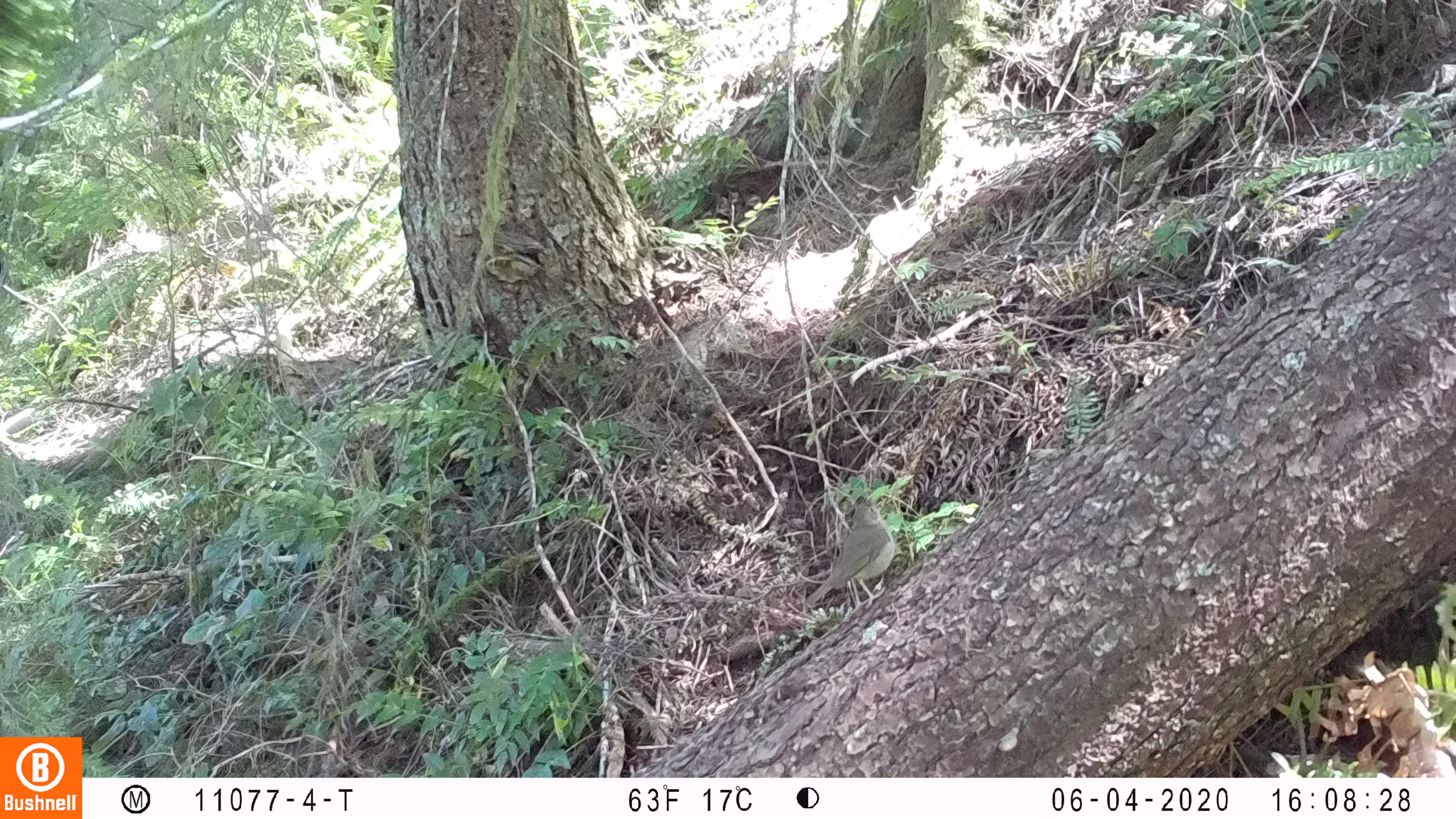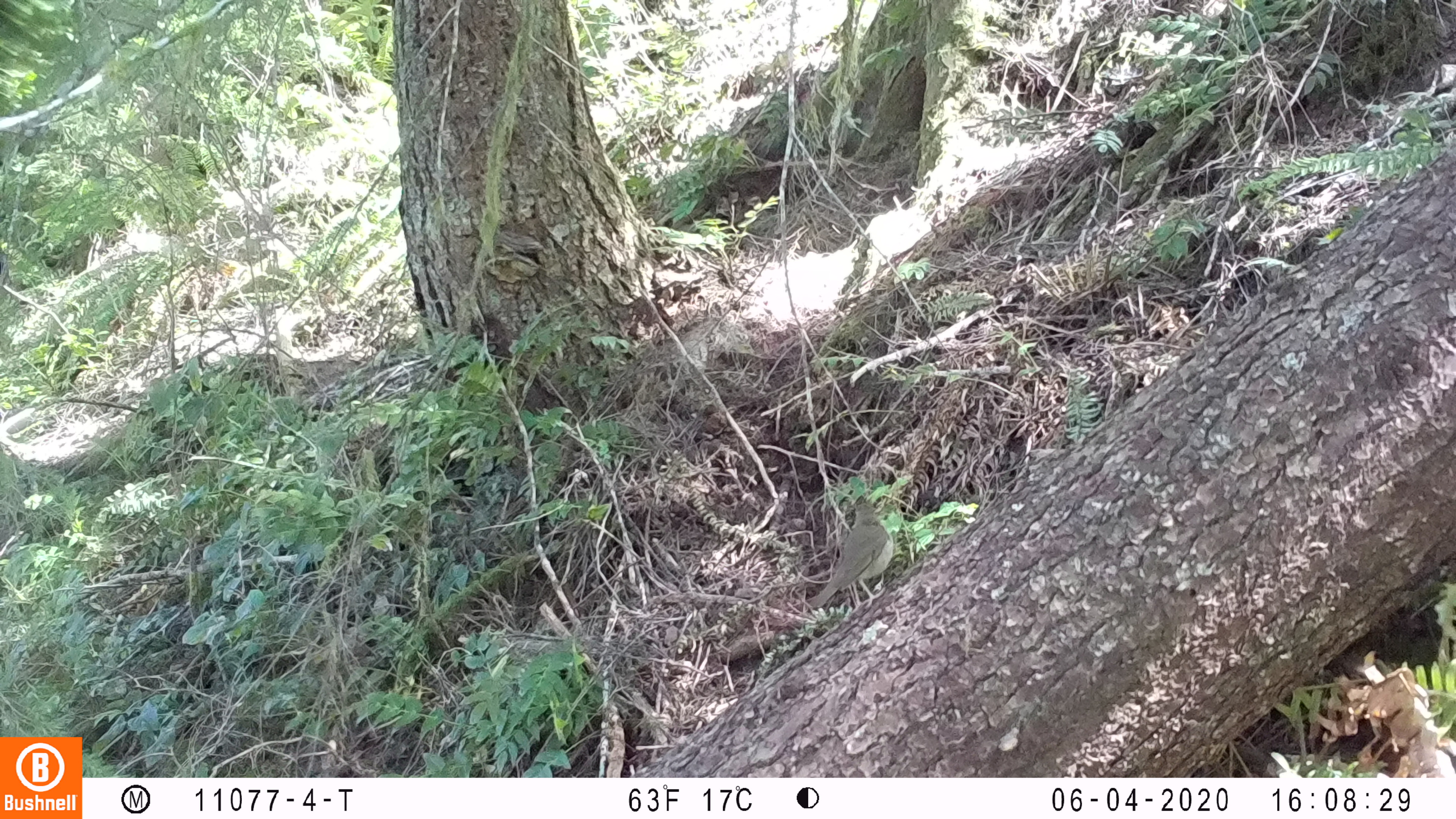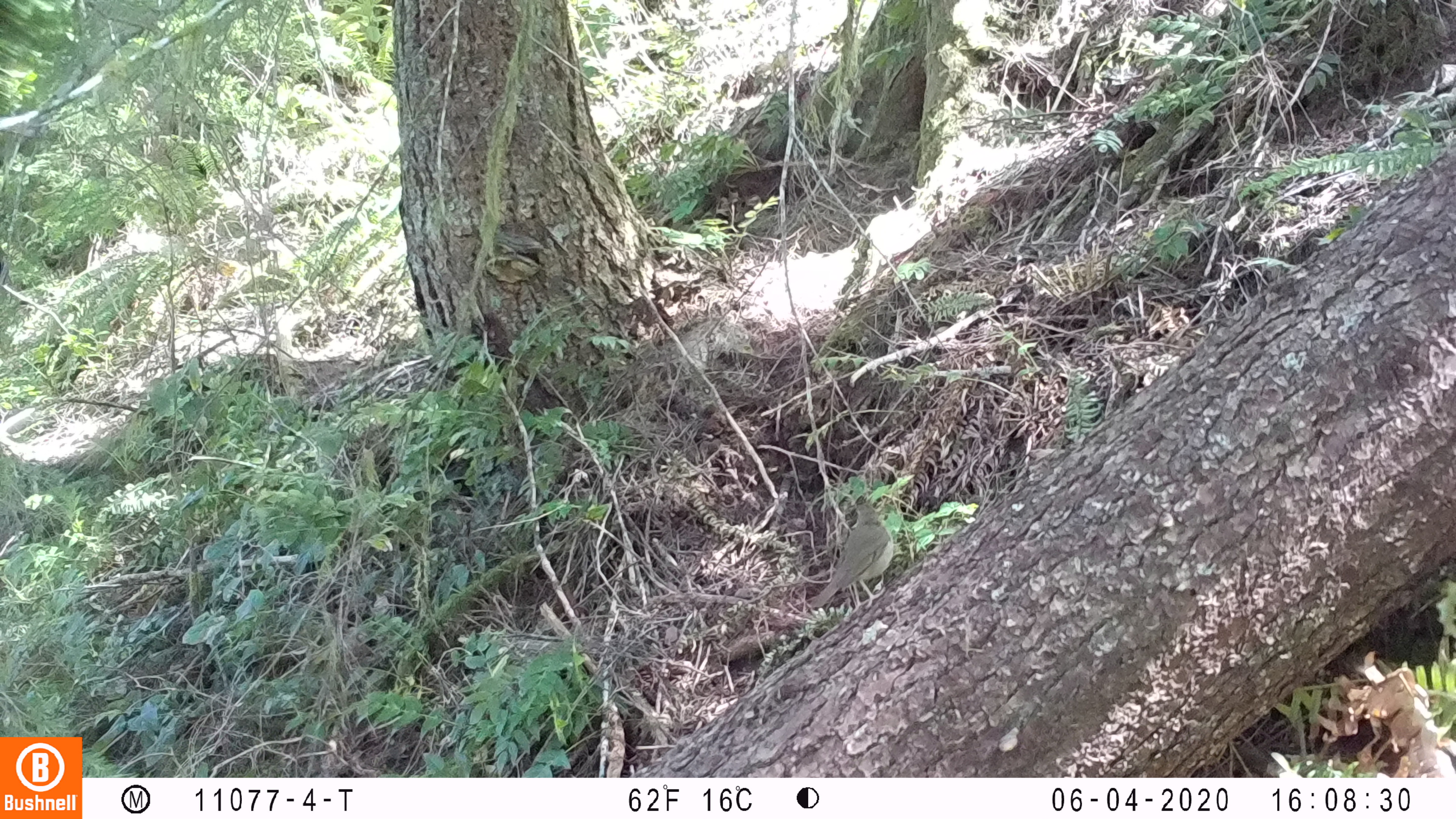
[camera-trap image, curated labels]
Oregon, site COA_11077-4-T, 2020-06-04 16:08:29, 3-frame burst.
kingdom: Animalia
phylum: Chordata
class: Aves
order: Passeriformes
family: Turdidae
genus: Catharus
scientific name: Catharus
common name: brown thrushes and nightingale-thrushes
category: catharus species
Catharus species (brown thrushes and nightingale-thrushes) (Catharus).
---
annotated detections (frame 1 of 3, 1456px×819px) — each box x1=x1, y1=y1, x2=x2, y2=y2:
catharus species: x1=812, y1=503, x2=891, y2=602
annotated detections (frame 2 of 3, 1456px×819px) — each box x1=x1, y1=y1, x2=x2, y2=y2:
catharus species: x1=811, y1=499, x2=895, y2=613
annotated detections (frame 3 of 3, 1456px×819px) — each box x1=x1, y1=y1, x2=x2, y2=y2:
catharus species: x1=810, y1=498, x2=895, y2=615